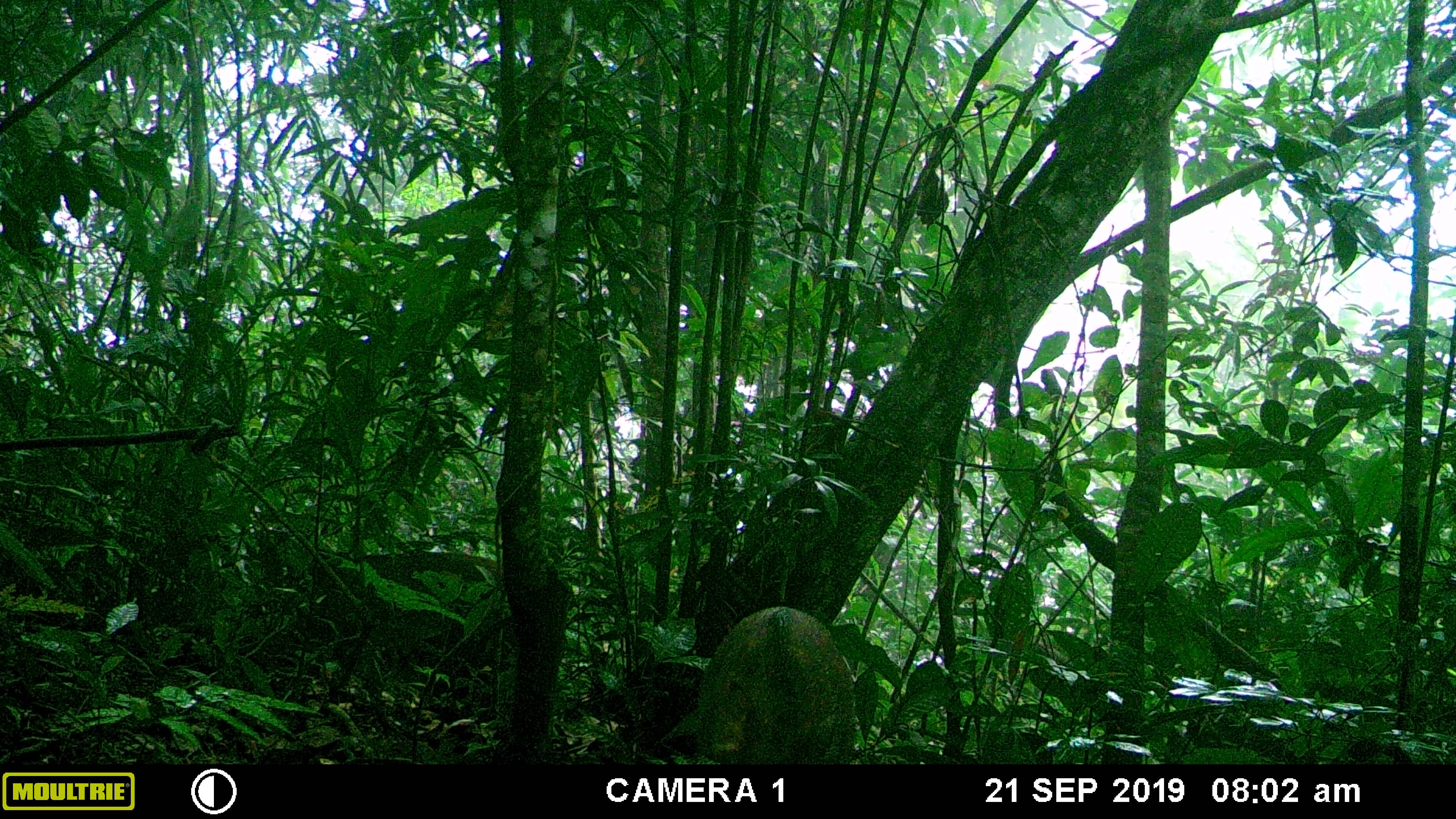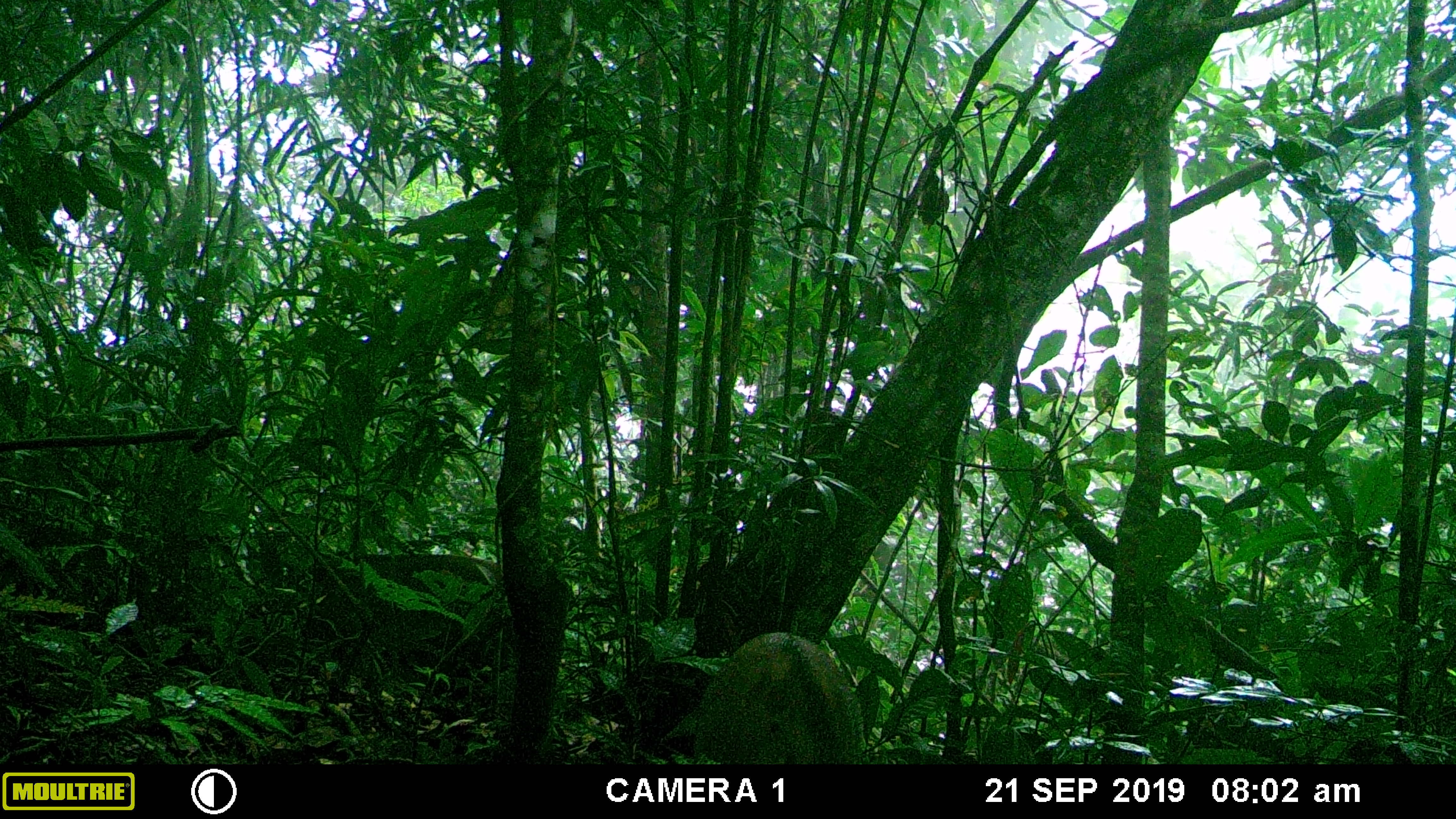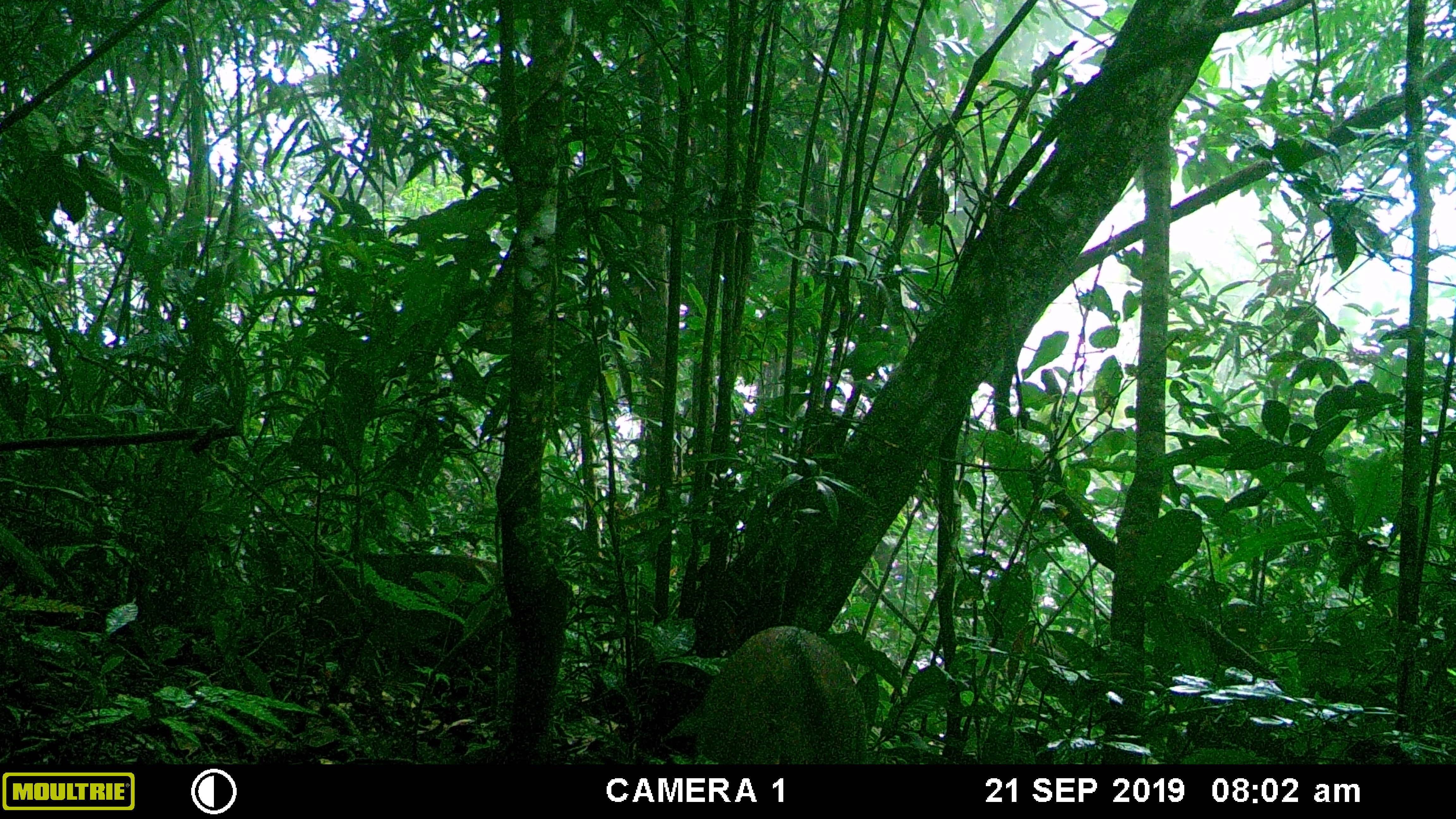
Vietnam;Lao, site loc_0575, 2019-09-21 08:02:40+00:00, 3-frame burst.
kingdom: Animalia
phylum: Chordata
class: Mammalia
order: Artiodactyla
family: Suidae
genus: Sus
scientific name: Sus scrofa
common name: eurasian wild pig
Eurasian wild pig (Sus scrofa). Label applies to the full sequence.